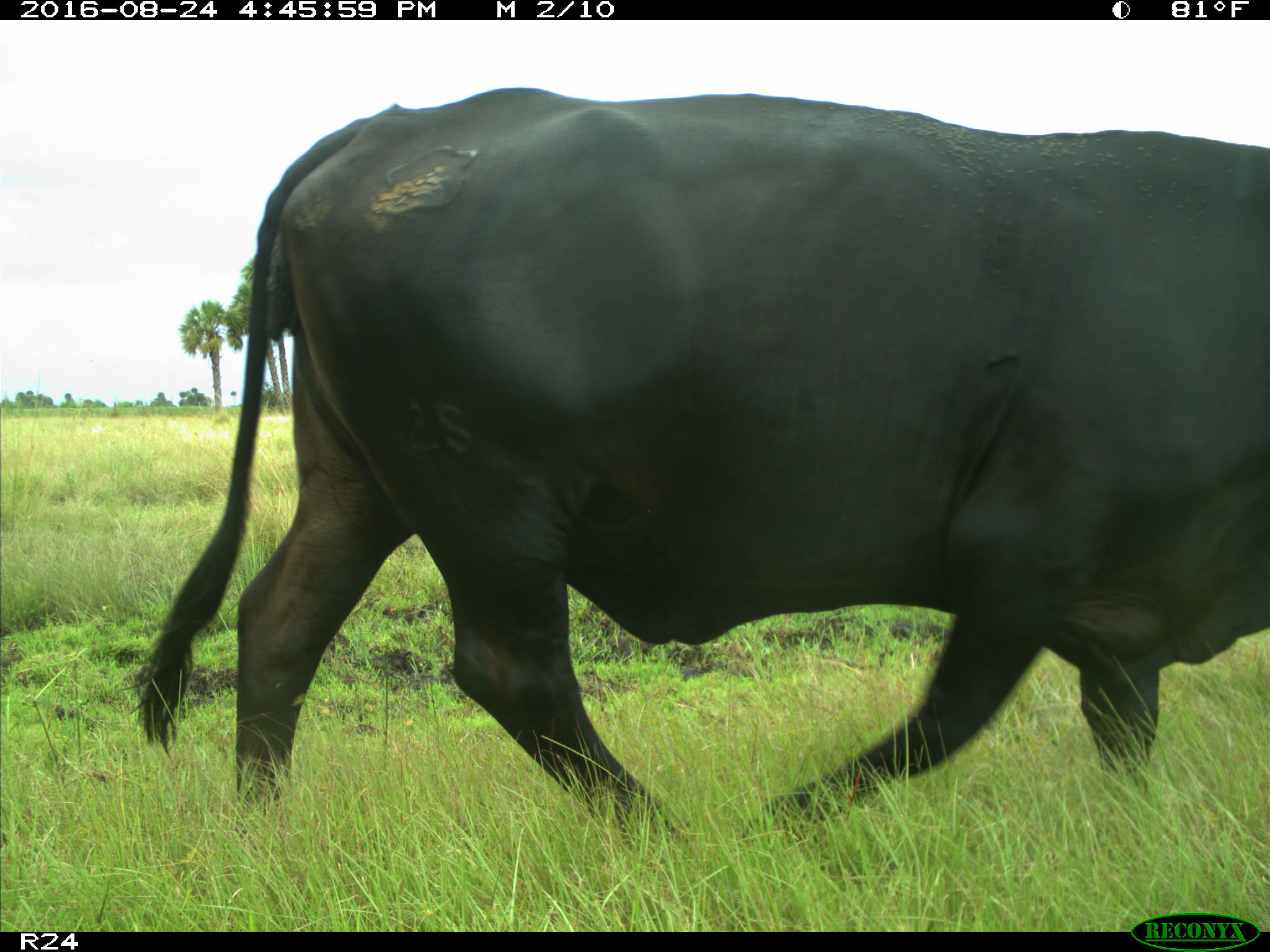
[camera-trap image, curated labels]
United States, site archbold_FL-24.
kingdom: Animalia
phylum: Chordata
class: Mammalia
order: Artiodactyla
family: Bovidae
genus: Bos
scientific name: Bos taurus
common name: domestic cow